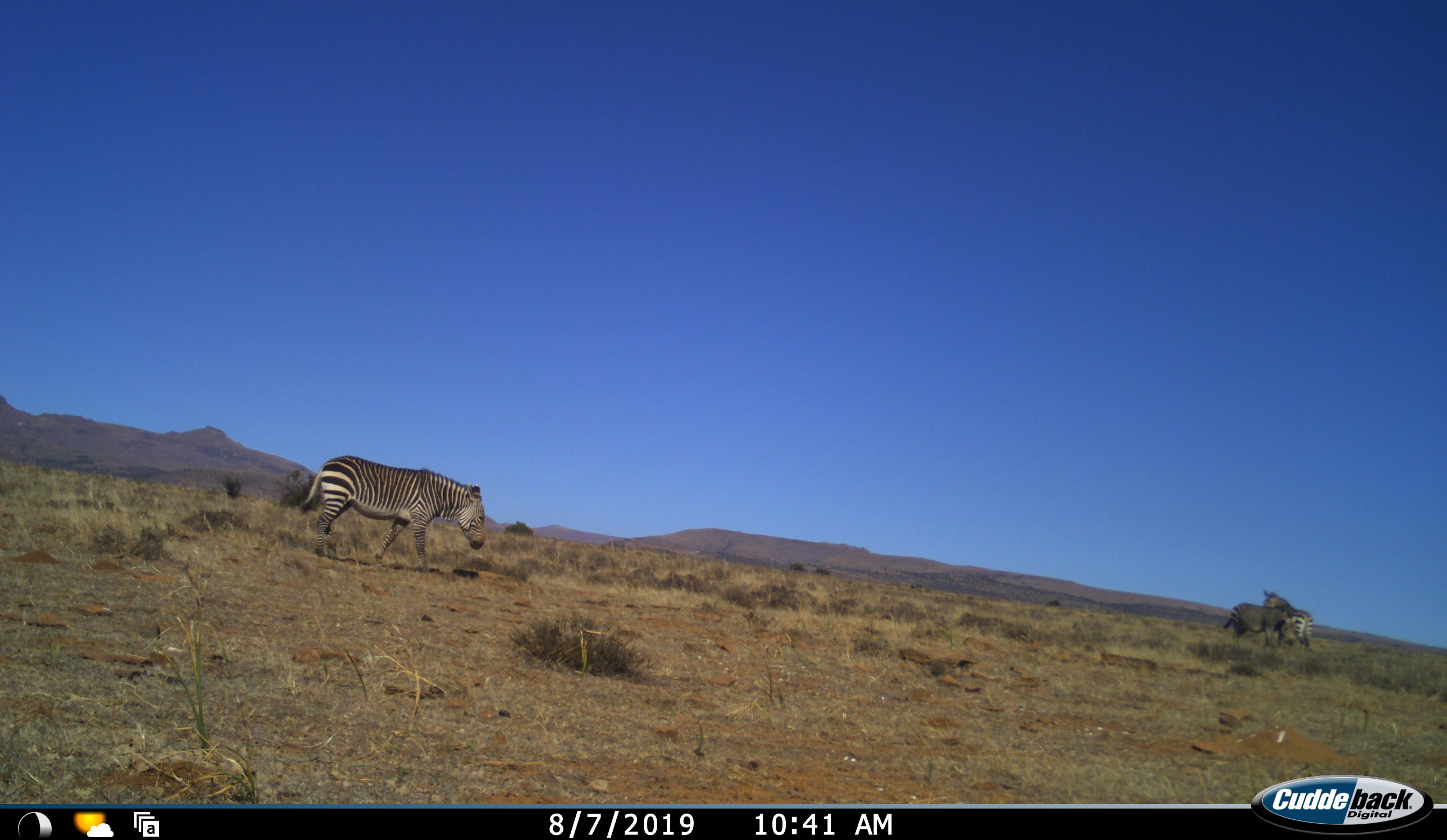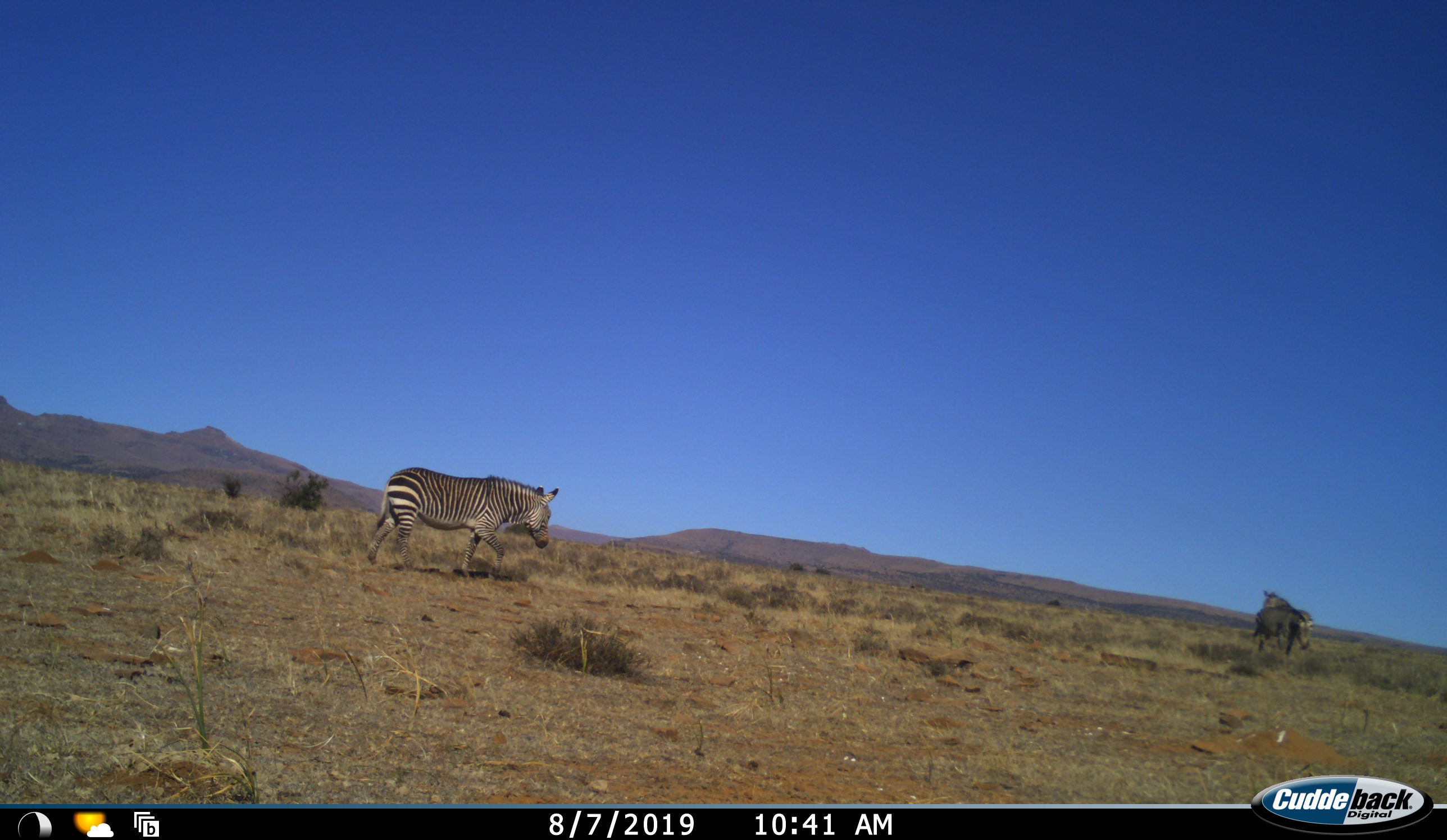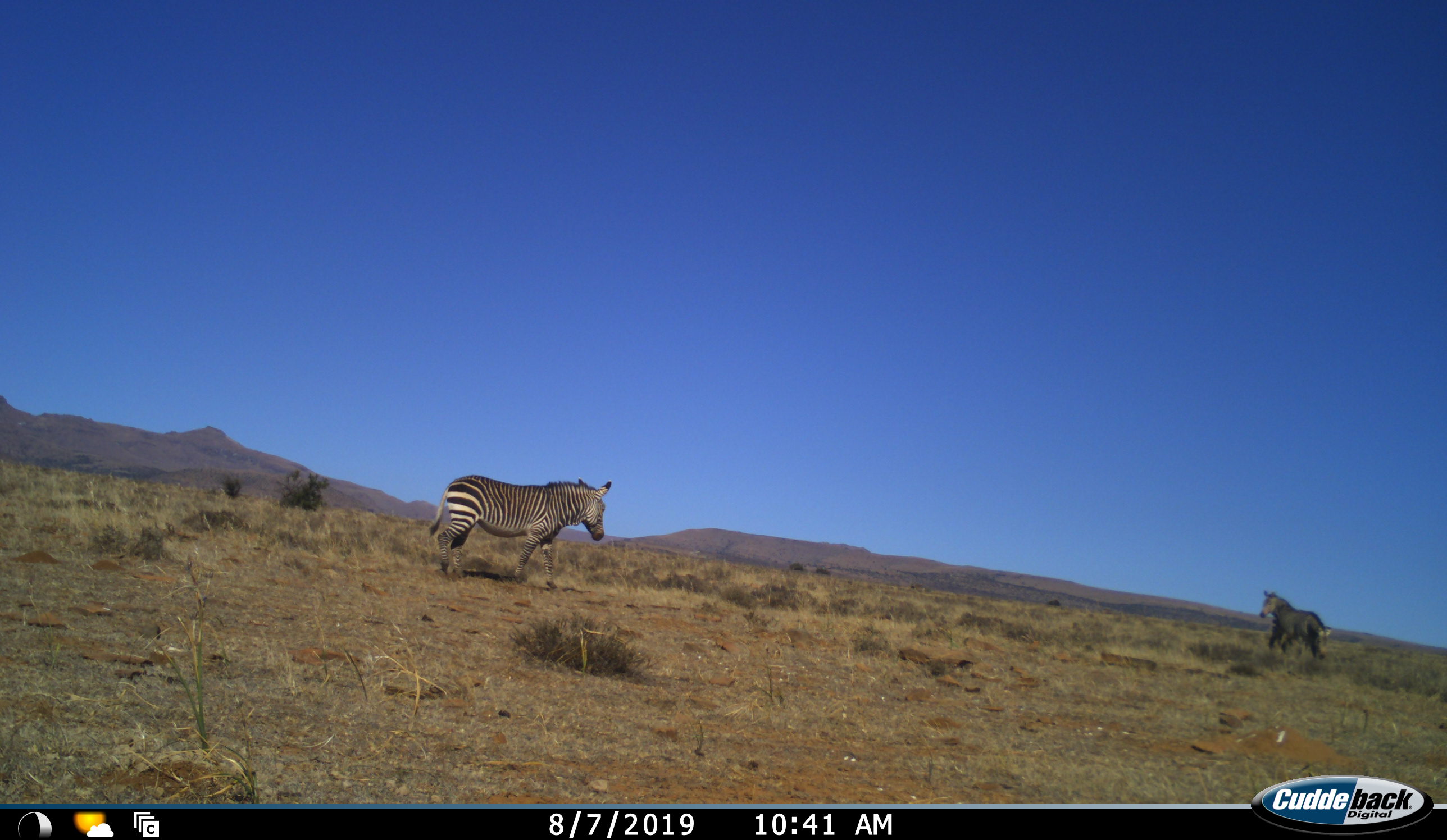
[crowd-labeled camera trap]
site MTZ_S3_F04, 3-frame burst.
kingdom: Animalia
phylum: Chordata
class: Mammalia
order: Perissodactyla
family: Equidae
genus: Equus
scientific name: Equus zebra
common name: mountain zebra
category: zebramountain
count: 3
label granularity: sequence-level